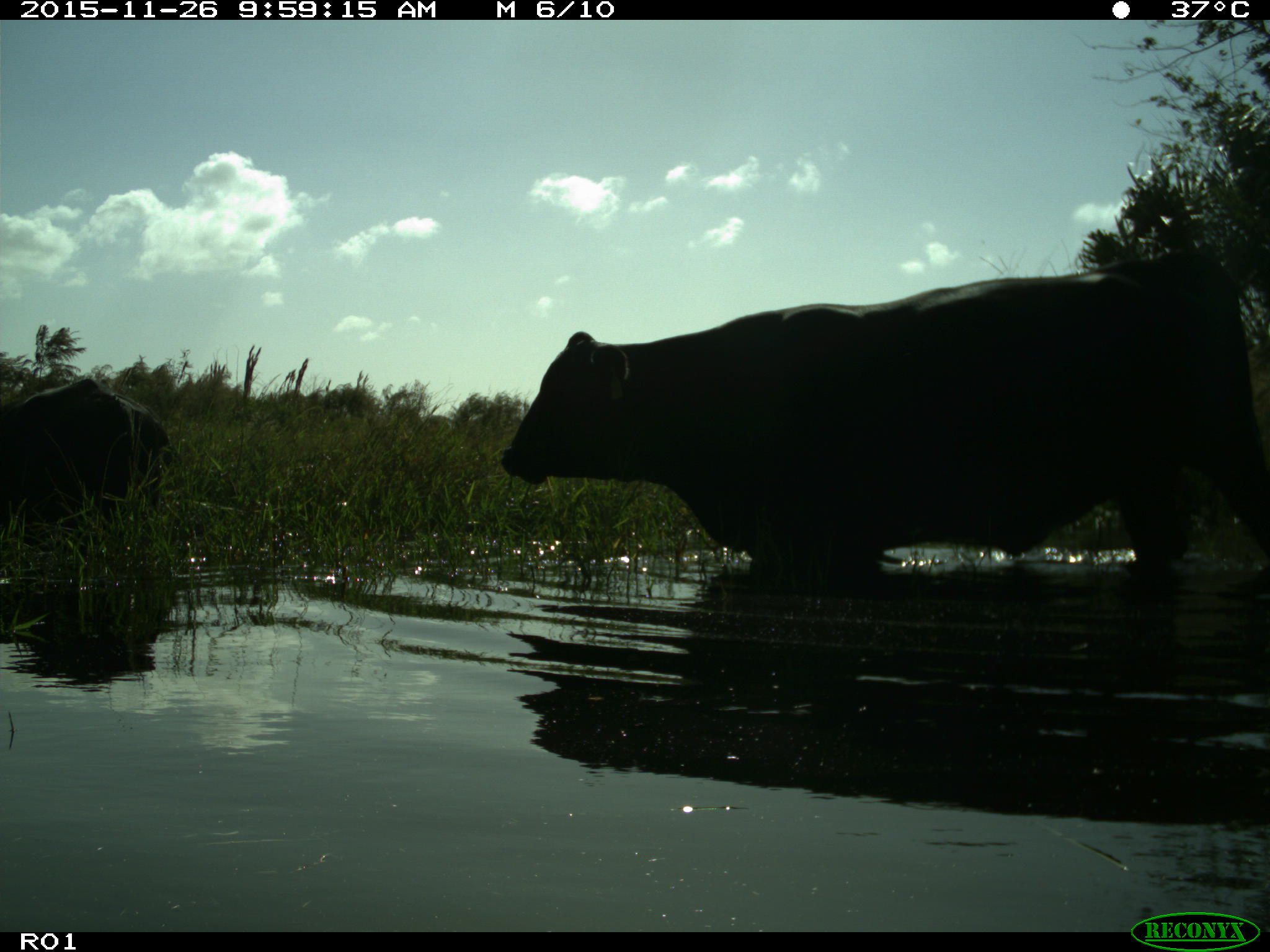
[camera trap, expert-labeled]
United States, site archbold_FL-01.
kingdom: Animalia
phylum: Chordata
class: Mammalia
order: Artiodactyla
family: Bovidae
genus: Bos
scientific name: Bos taurus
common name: domestic cow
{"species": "Bos taurus (domestic cow)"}